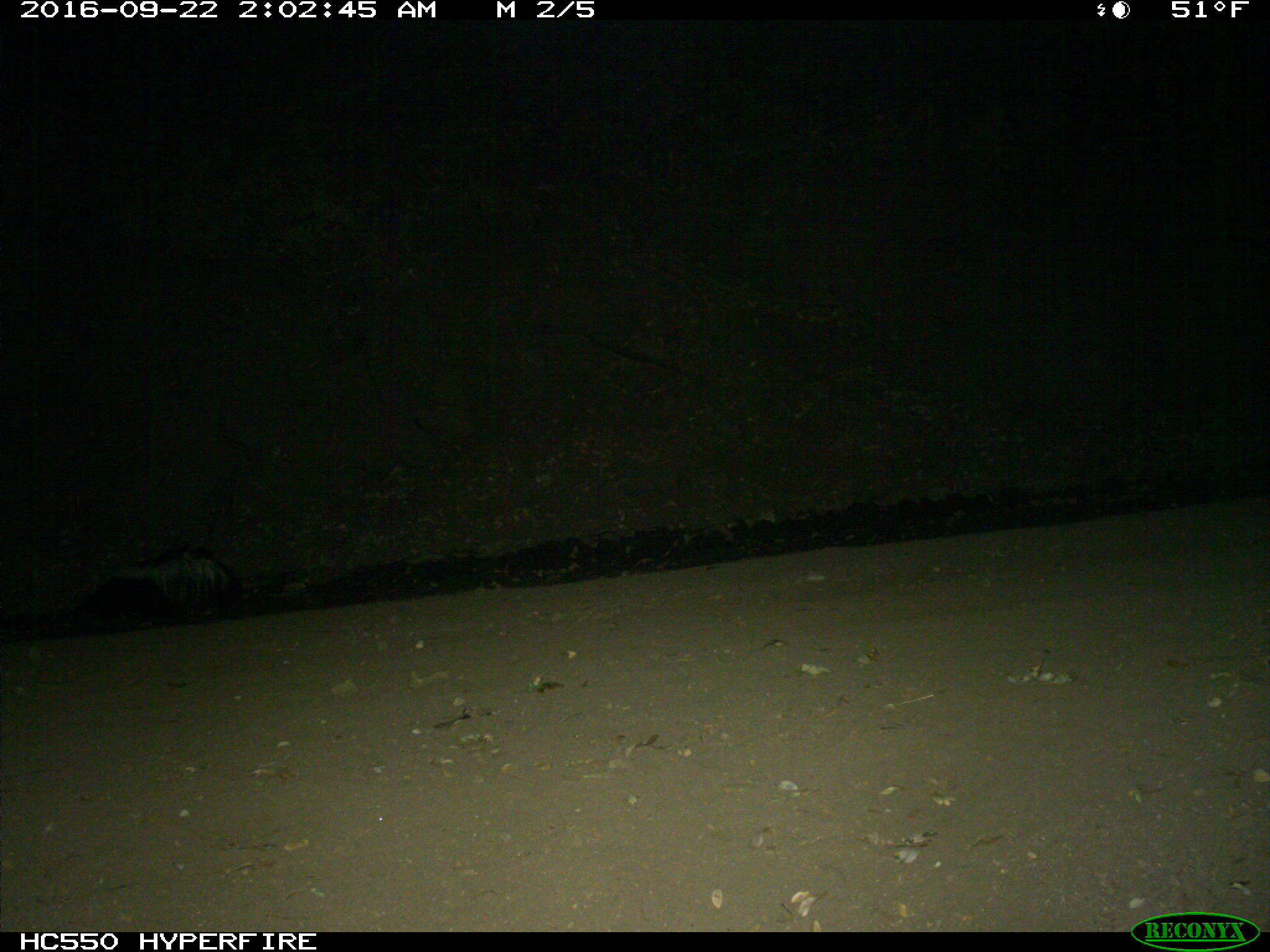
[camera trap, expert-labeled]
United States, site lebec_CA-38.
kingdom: Animalia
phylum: Chordata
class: Mammalia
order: Carnivora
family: Mephitidae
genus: Mephitis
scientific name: Mephitis mephitis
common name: striped skunk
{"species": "Mephitis mephitis (striped skunk)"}